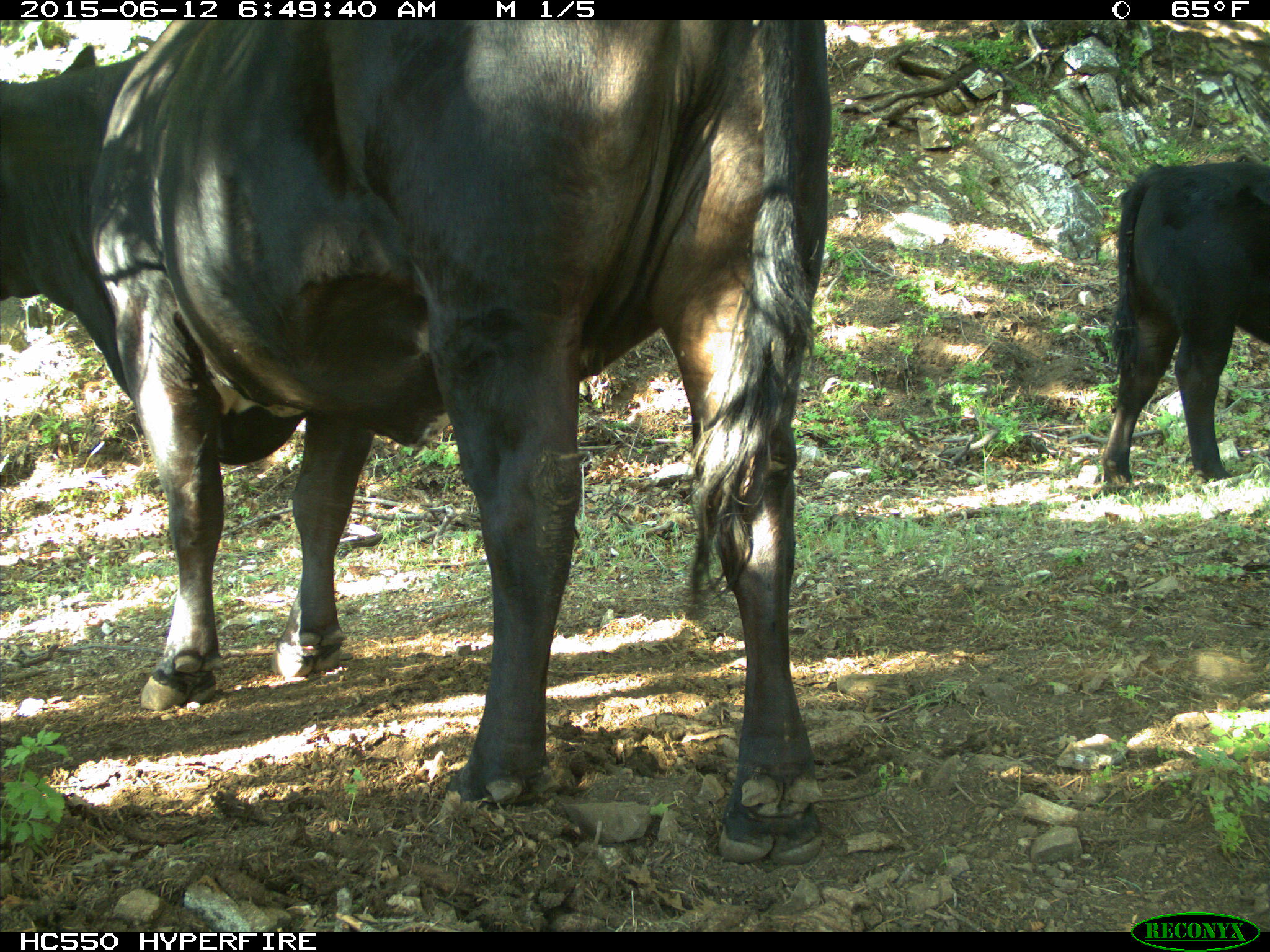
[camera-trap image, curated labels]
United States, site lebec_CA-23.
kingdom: Animalia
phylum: Chordata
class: Mammalia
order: Artiodactyla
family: Bovidae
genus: Bos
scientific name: Bos taurus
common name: domestic cow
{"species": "Bos taurus (domestic cow)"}